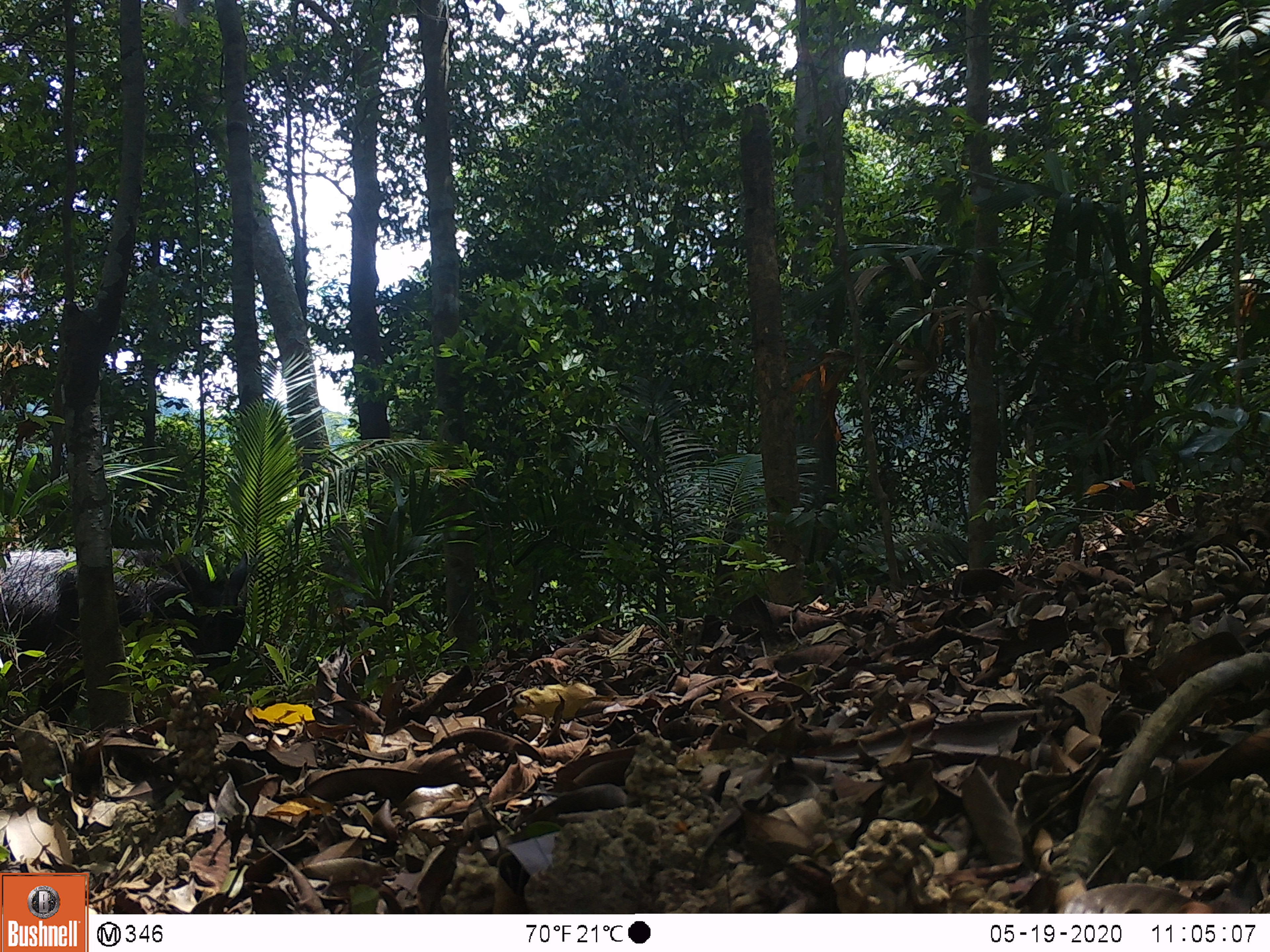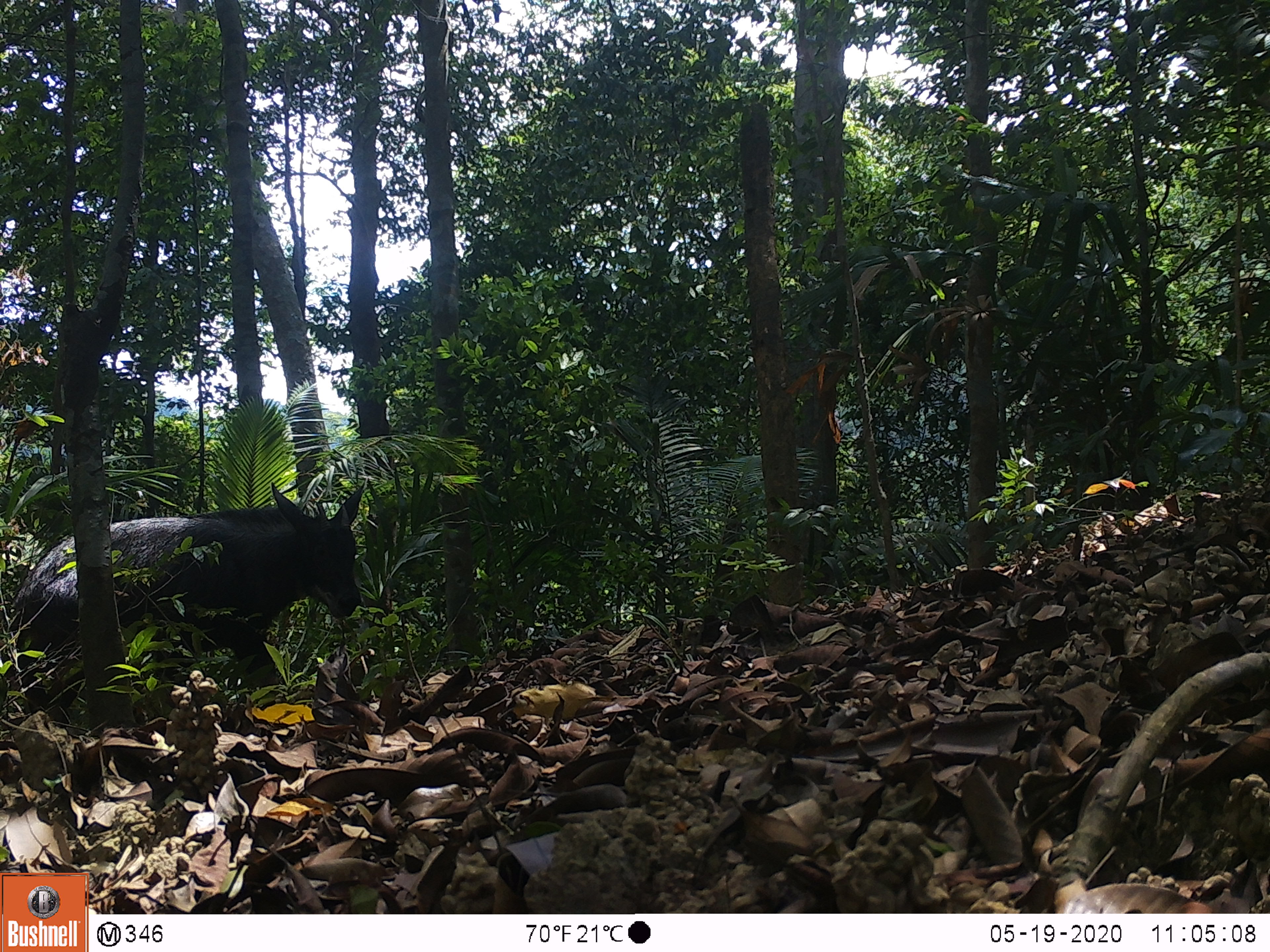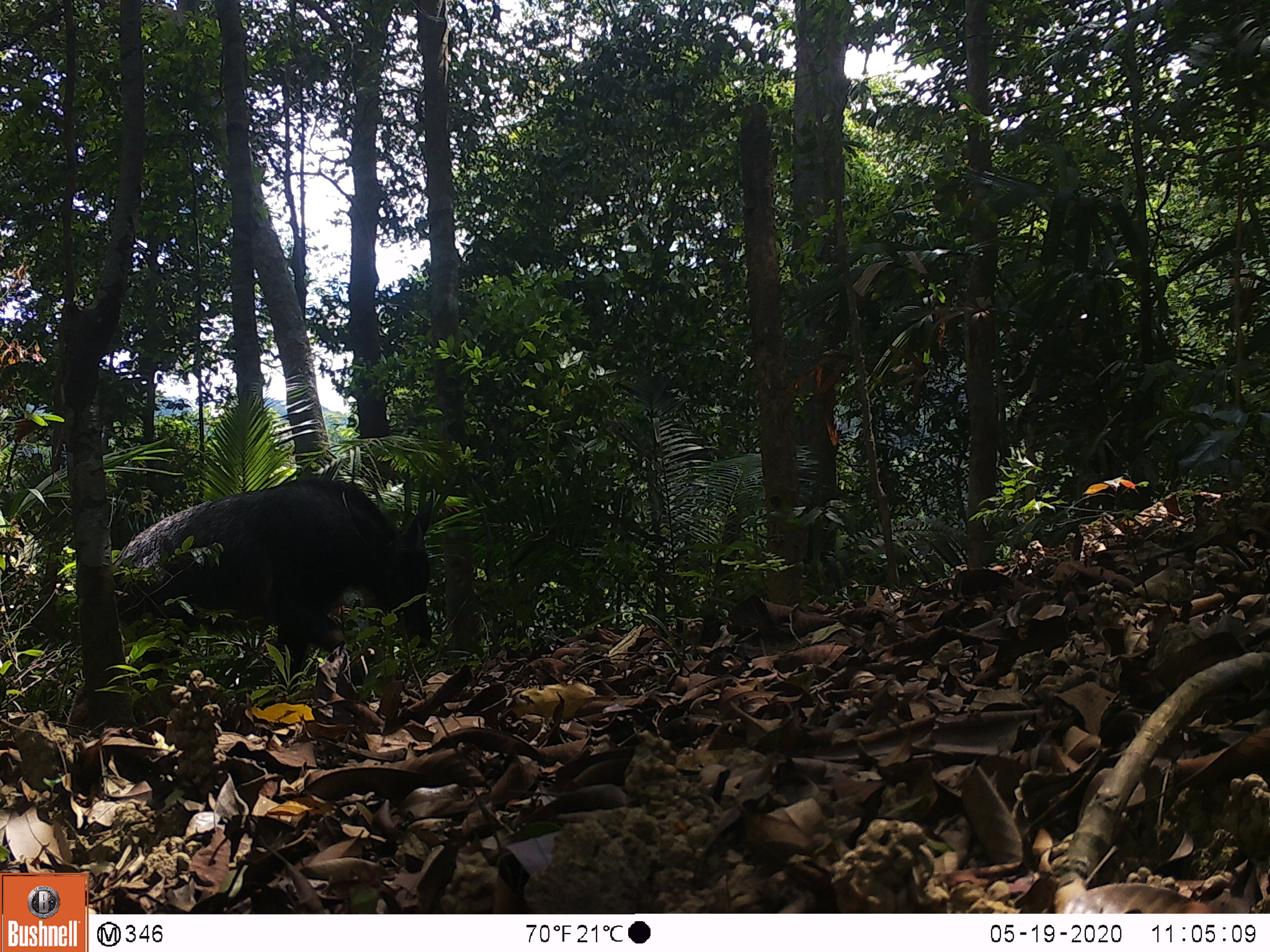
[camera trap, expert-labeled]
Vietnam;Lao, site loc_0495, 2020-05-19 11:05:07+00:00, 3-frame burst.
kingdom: Animalia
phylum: Chordata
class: Mammalia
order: Artiodactyla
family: Bovidae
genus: Capricornis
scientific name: Capricornis sumatraensis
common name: chinese serow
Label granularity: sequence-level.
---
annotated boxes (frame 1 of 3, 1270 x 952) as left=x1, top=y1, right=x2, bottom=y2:
chinese serow: left=0, top=539, right=251, bottom=729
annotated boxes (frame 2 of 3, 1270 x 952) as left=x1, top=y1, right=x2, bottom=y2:
chinese serow: left=11, top=477, right=368, bottom=728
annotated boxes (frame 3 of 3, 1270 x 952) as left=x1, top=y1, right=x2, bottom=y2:
chinese serow: left=69, top=477, right=434, bottom=725